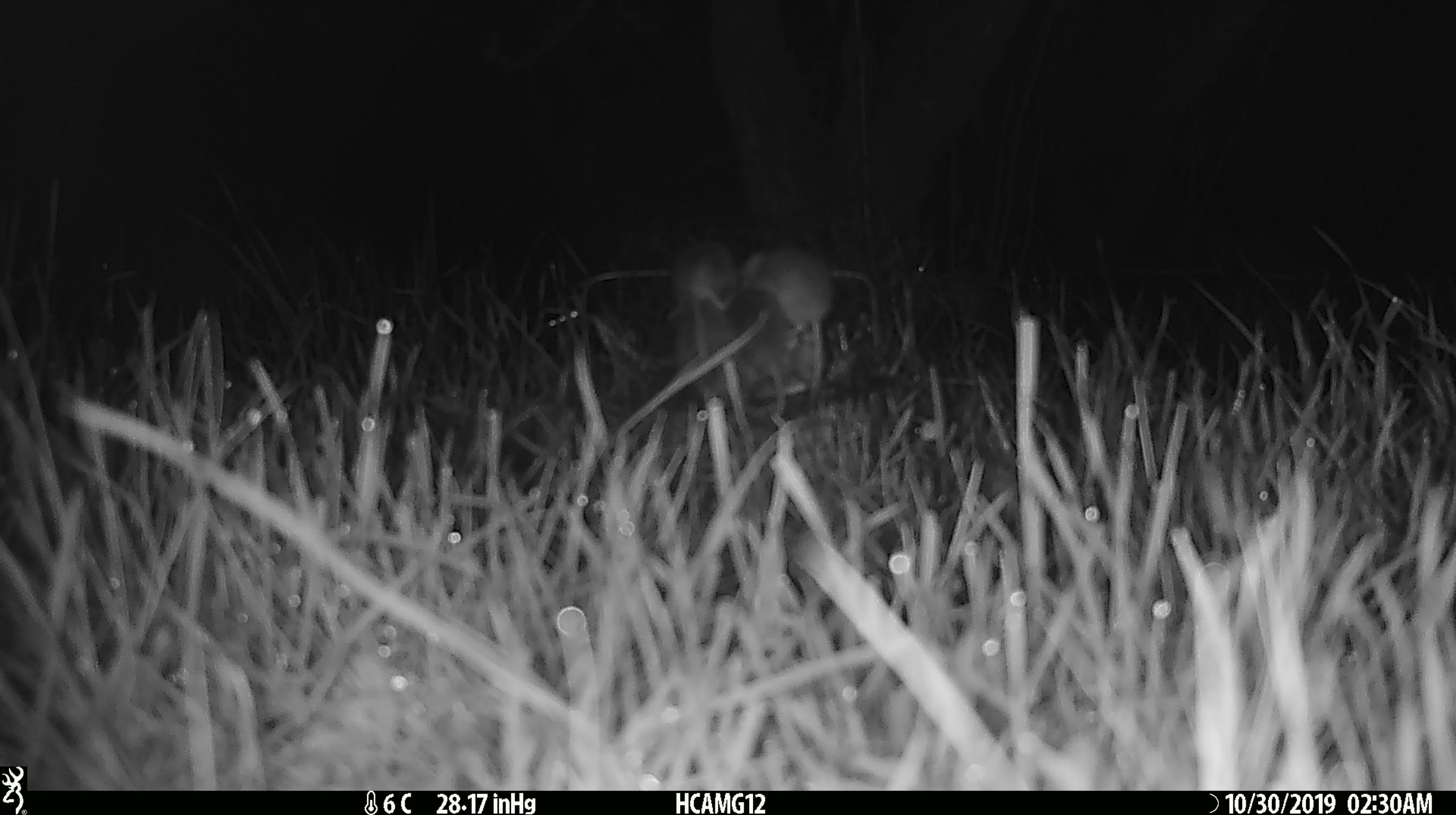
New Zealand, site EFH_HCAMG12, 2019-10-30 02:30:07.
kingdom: Animalia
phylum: Chordata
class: Mammalia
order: Rodentia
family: Muridae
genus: Mus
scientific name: Mus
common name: mouse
Mouse (Mus).